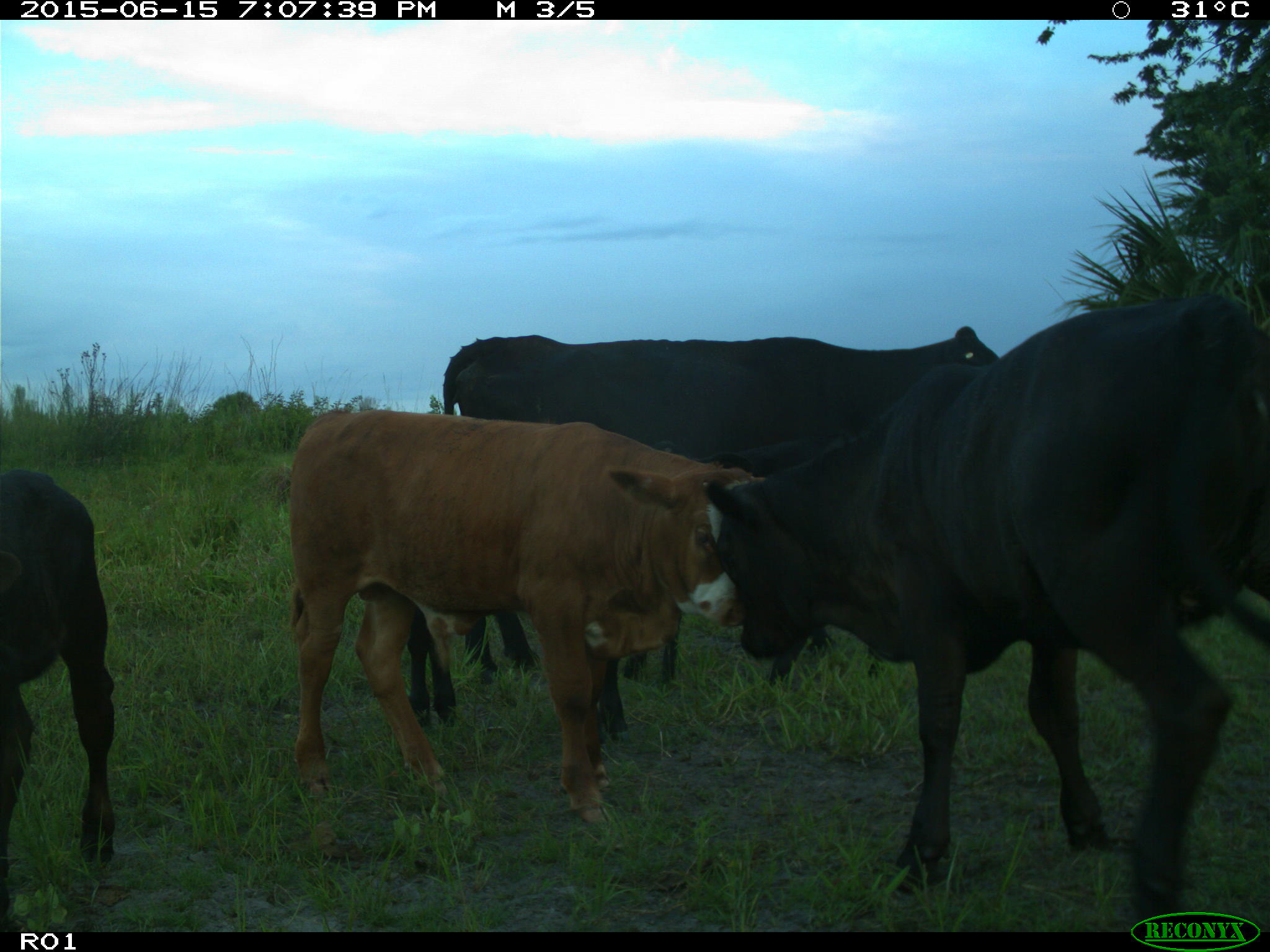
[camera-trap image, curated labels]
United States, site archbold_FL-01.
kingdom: Animalia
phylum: Chordata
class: Mammalia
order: Artiodactyla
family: Bovidae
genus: Bos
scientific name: Bos taurus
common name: domestic cow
Bos taurus (domestic cow).